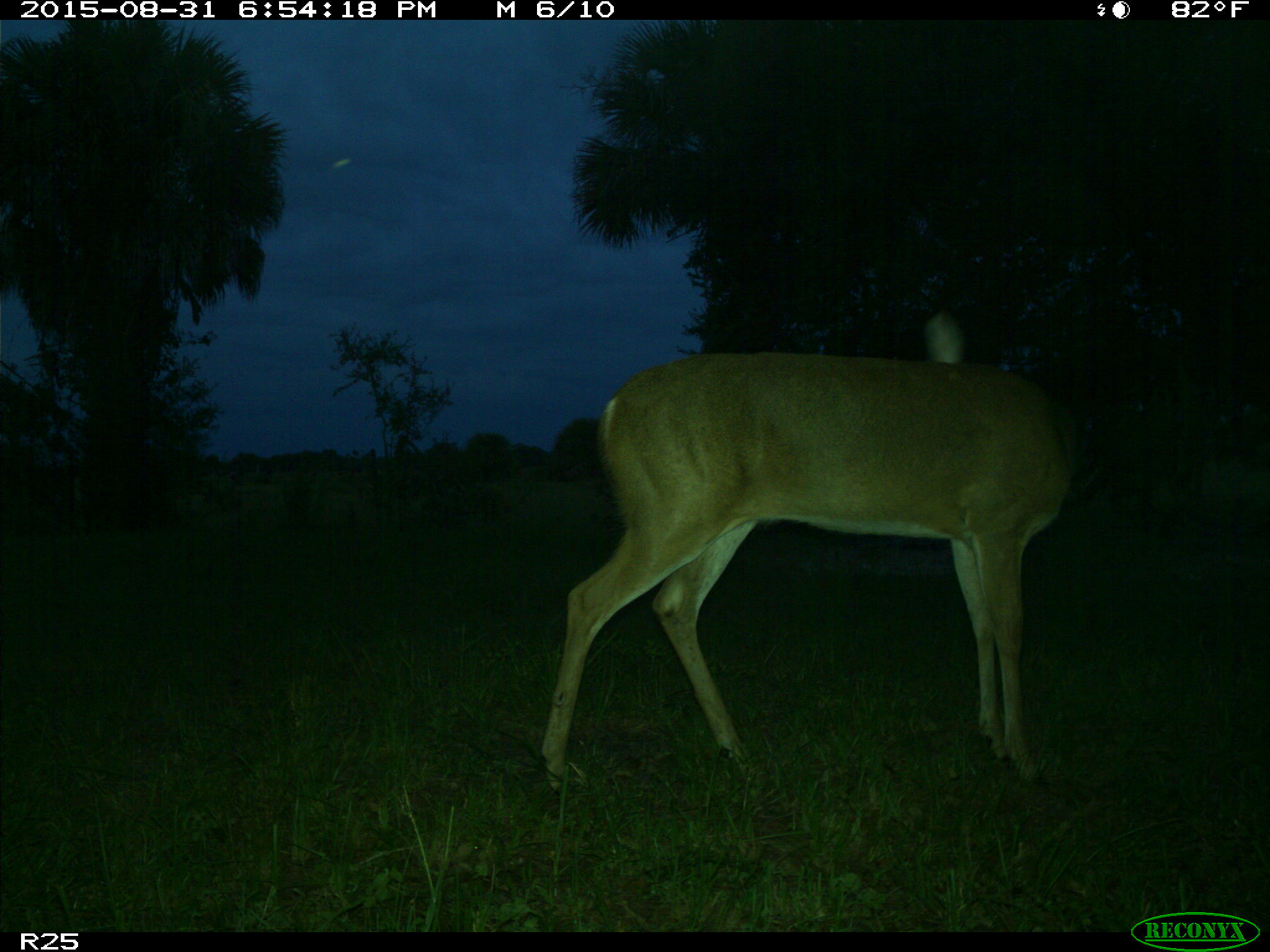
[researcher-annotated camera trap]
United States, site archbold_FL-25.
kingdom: Animalia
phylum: Chordata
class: Mammalia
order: Artiodactyla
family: Cervidae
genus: Odocoileus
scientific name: Odocoileus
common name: deer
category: unidentified deer